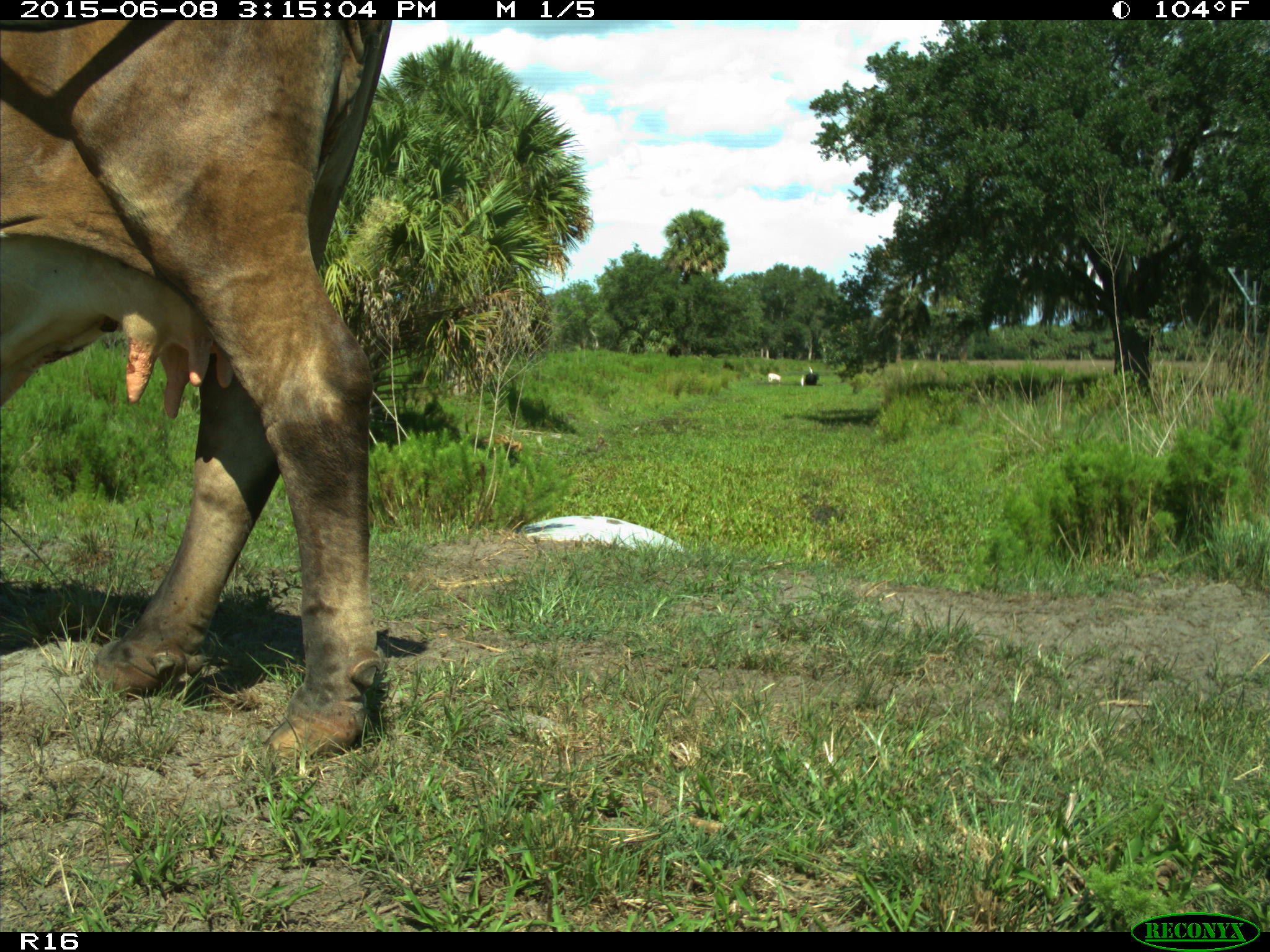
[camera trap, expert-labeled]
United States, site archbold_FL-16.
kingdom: Animalia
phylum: Chordata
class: Mammalia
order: Artiodactyla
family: Bovidae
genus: Bos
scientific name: Bos taurus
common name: domestic cow